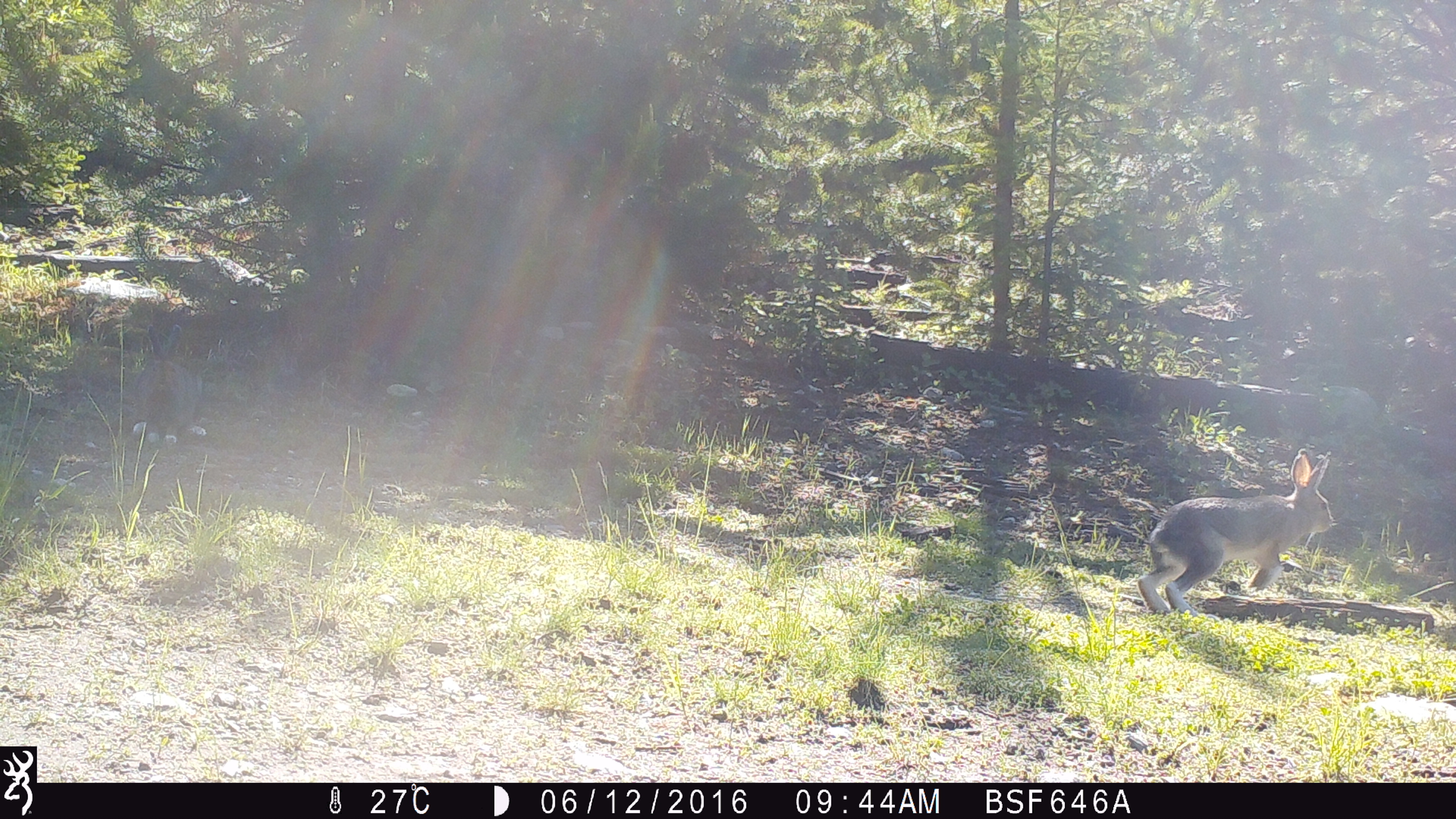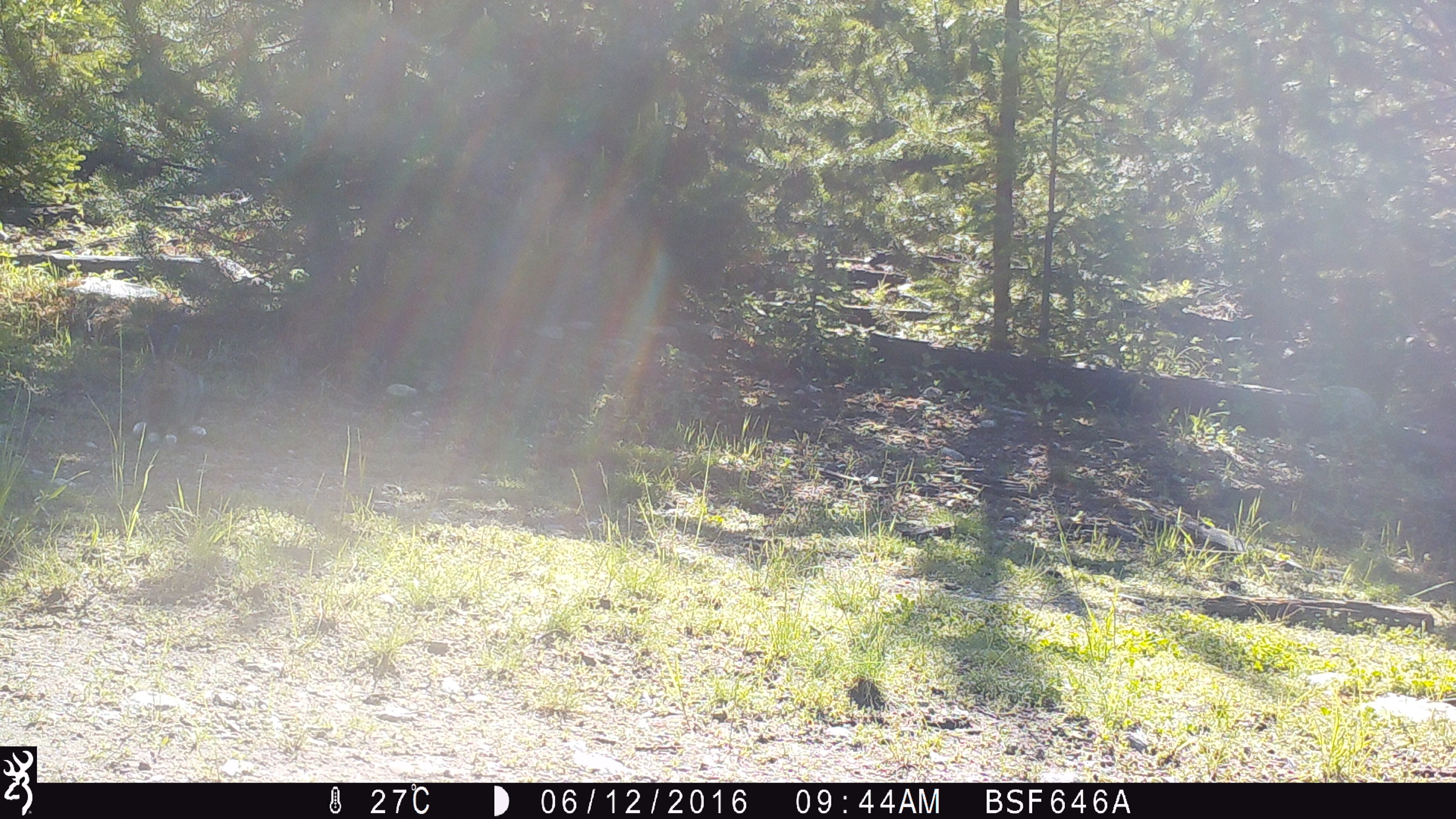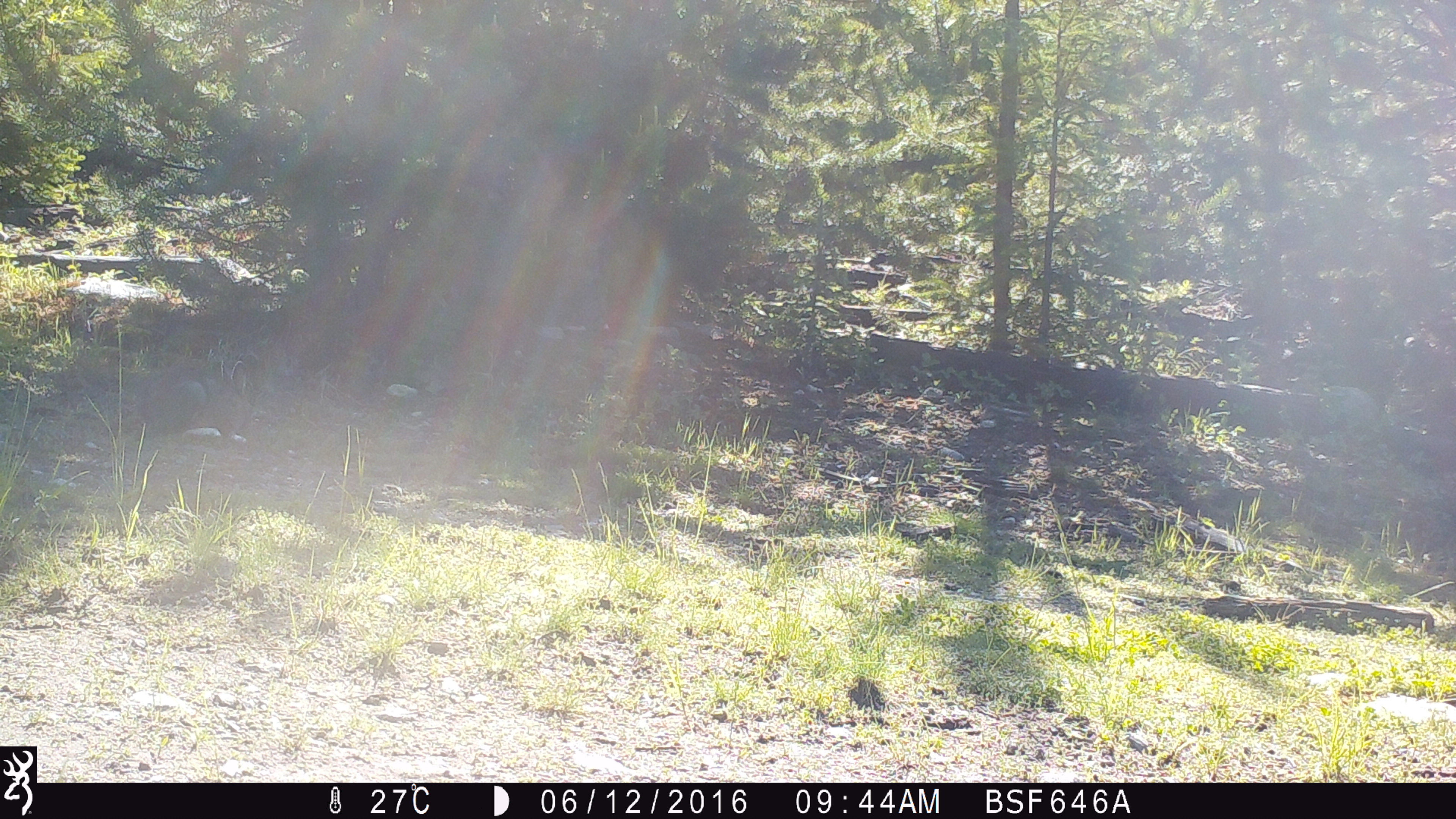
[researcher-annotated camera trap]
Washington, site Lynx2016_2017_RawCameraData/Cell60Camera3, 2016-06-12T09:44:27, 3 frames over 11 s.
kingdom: Animalia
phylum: Chordata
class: Mammalia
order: Lagomorpha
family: Leporidae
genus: Lepus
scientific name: Lepus americanus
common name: snowshoe hare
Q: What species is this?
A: Lepus americanus (snowshoe hare).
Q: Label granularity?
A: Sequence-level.